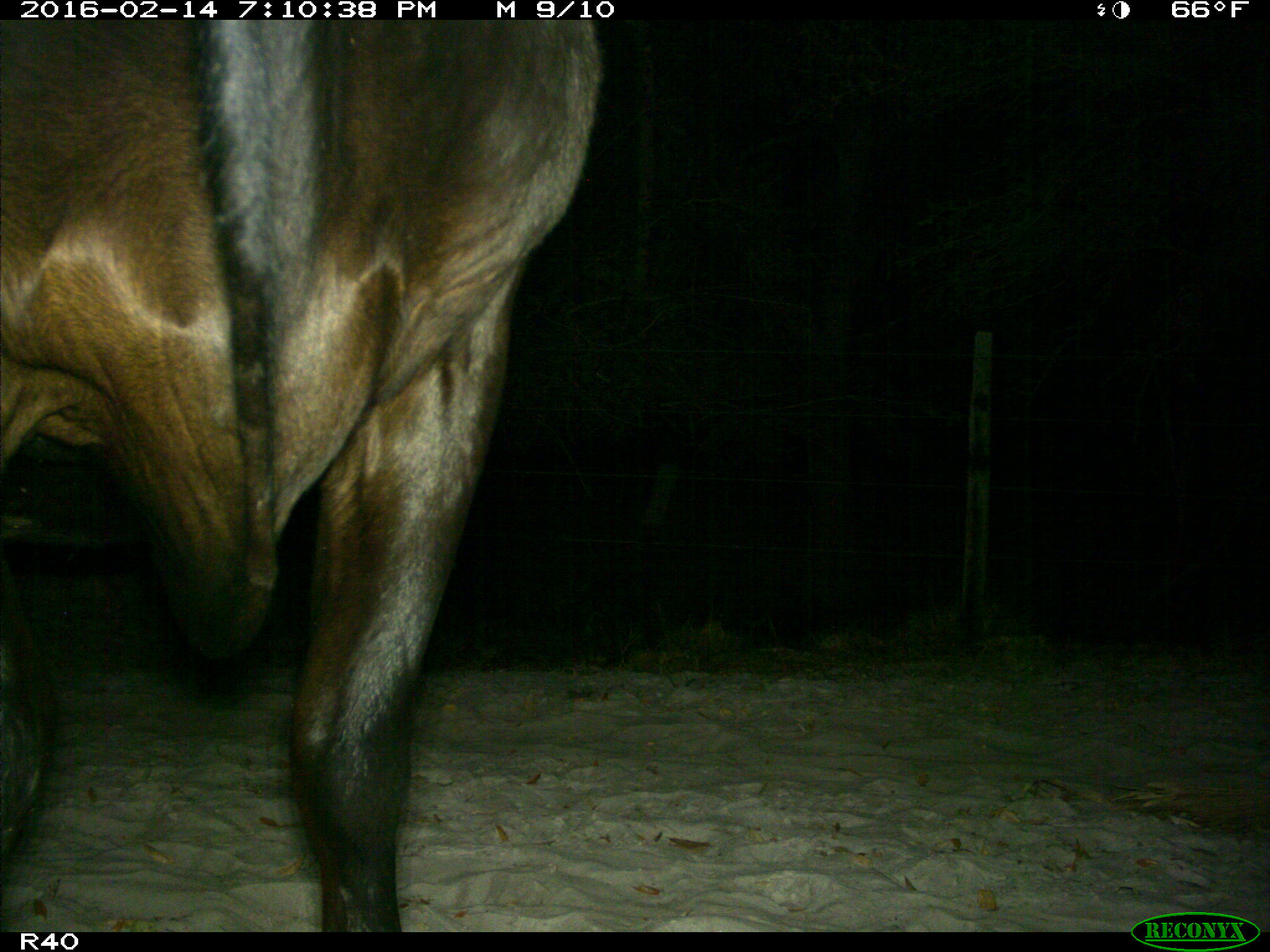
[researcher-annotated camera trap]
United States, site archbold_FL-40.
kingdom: Animalia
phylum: Chordata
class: Mammalia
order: Artiodactyla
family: Bovidae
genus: Bos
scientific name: Bos taurus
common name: domestic cow